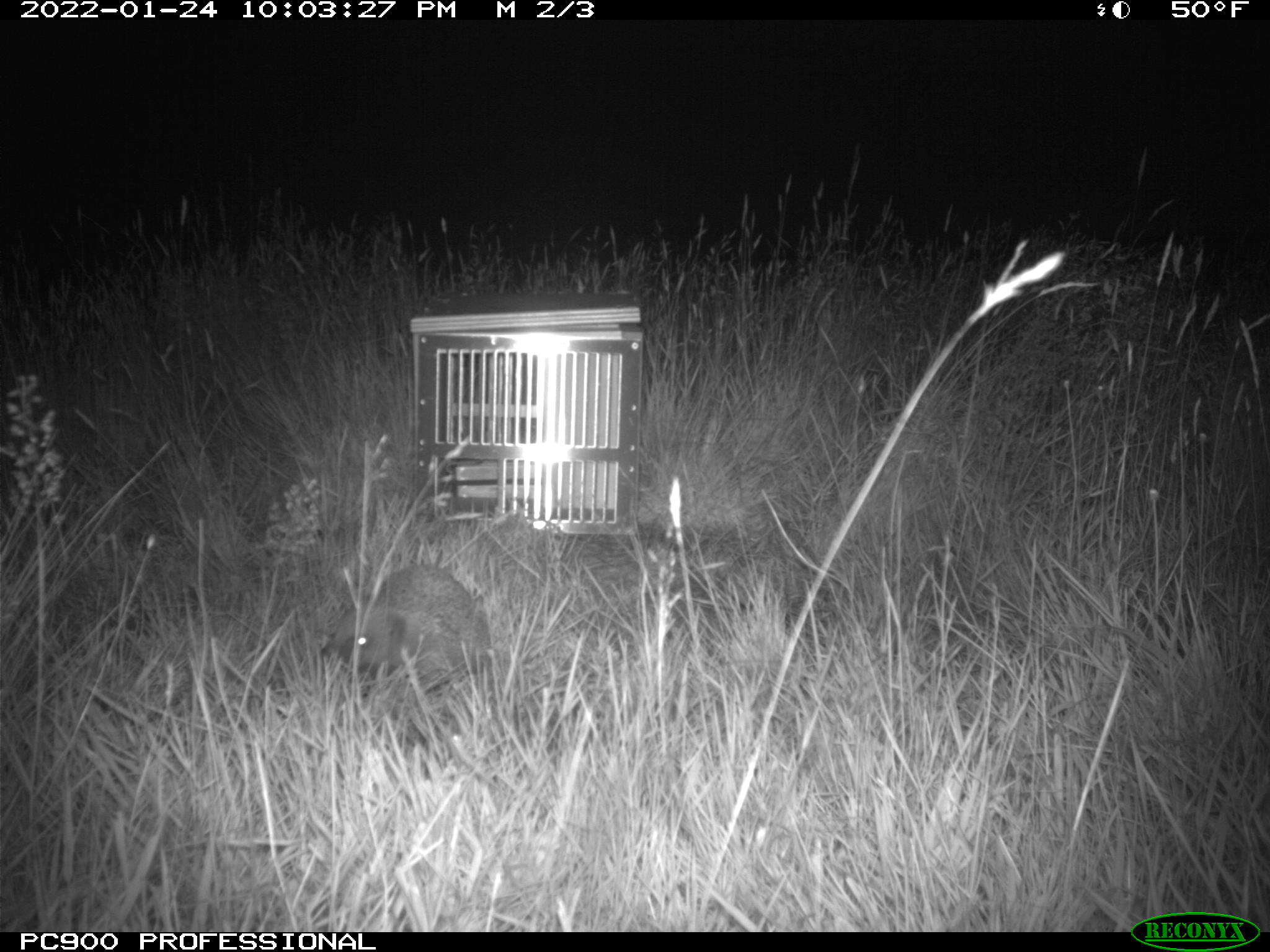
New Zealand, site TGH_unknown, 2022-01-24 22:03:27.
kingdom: Animalia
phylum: Chordata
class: Mammalia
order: Eulipotyphla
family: Erinaceidae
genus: Erinaceus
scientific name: Erinaceus europaeus europaeus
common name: european hedgehog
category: hedgehog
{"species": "hedgehog (european hedgehog) (Erinaceus europaeus europaeus)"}